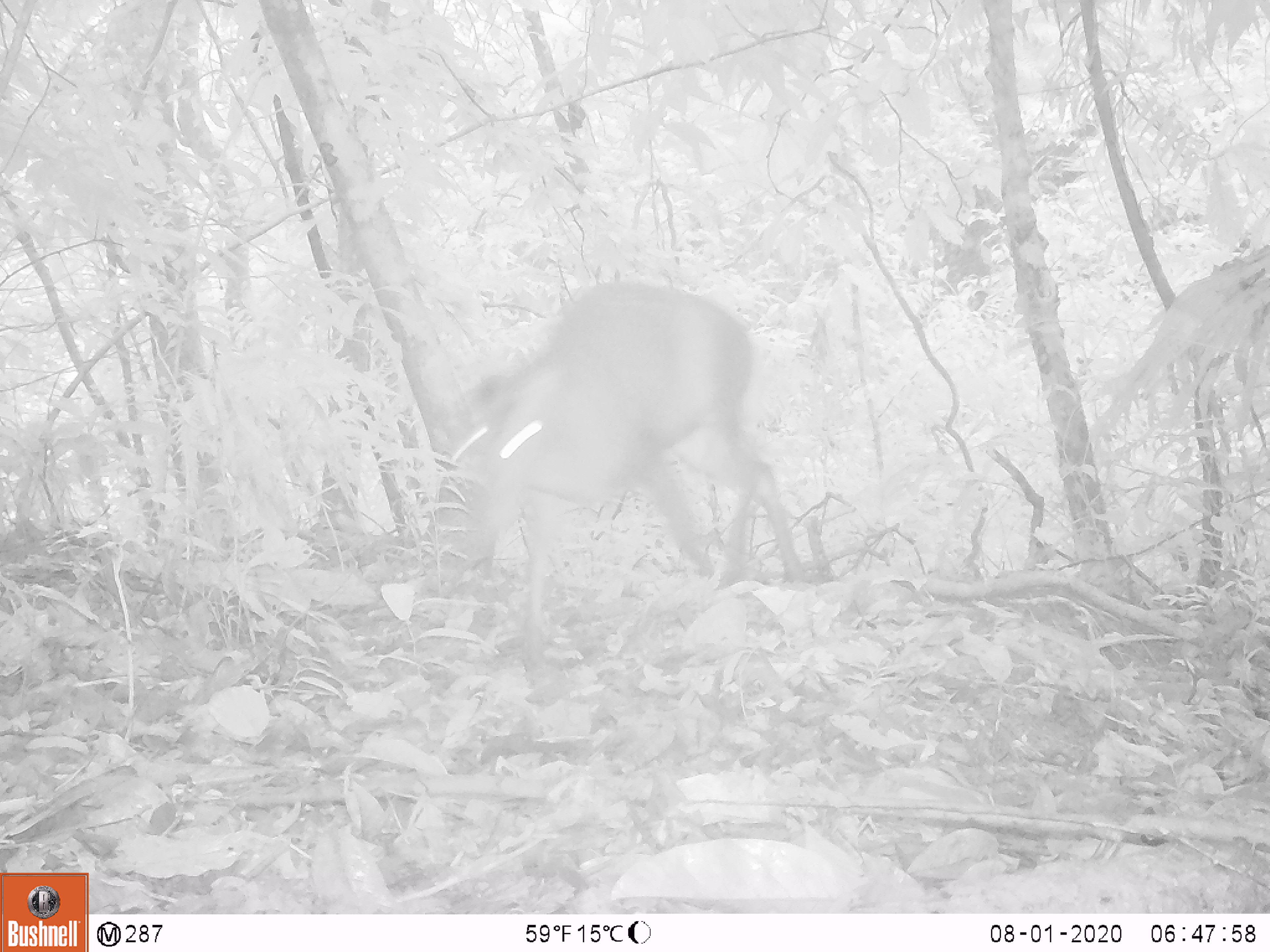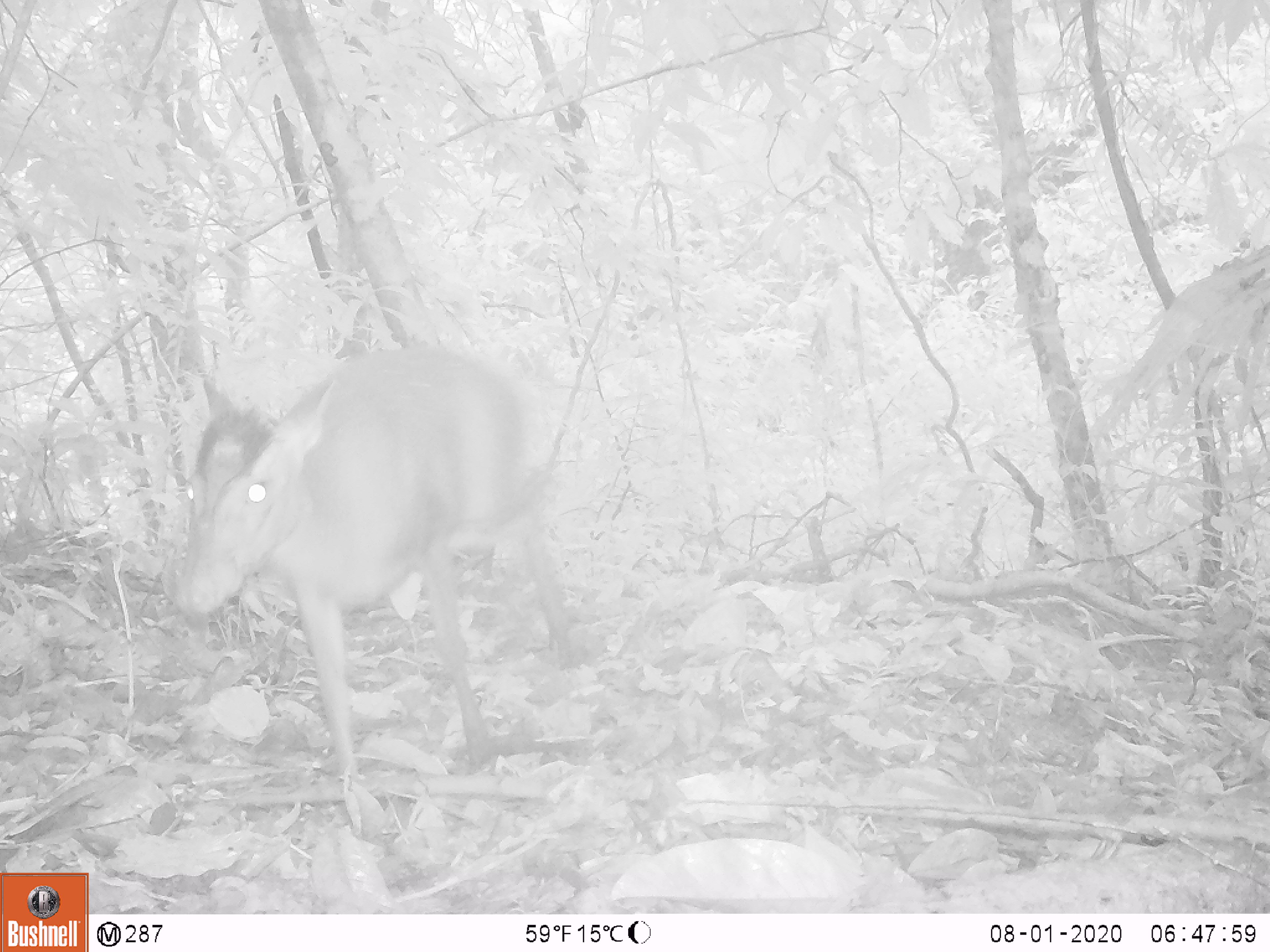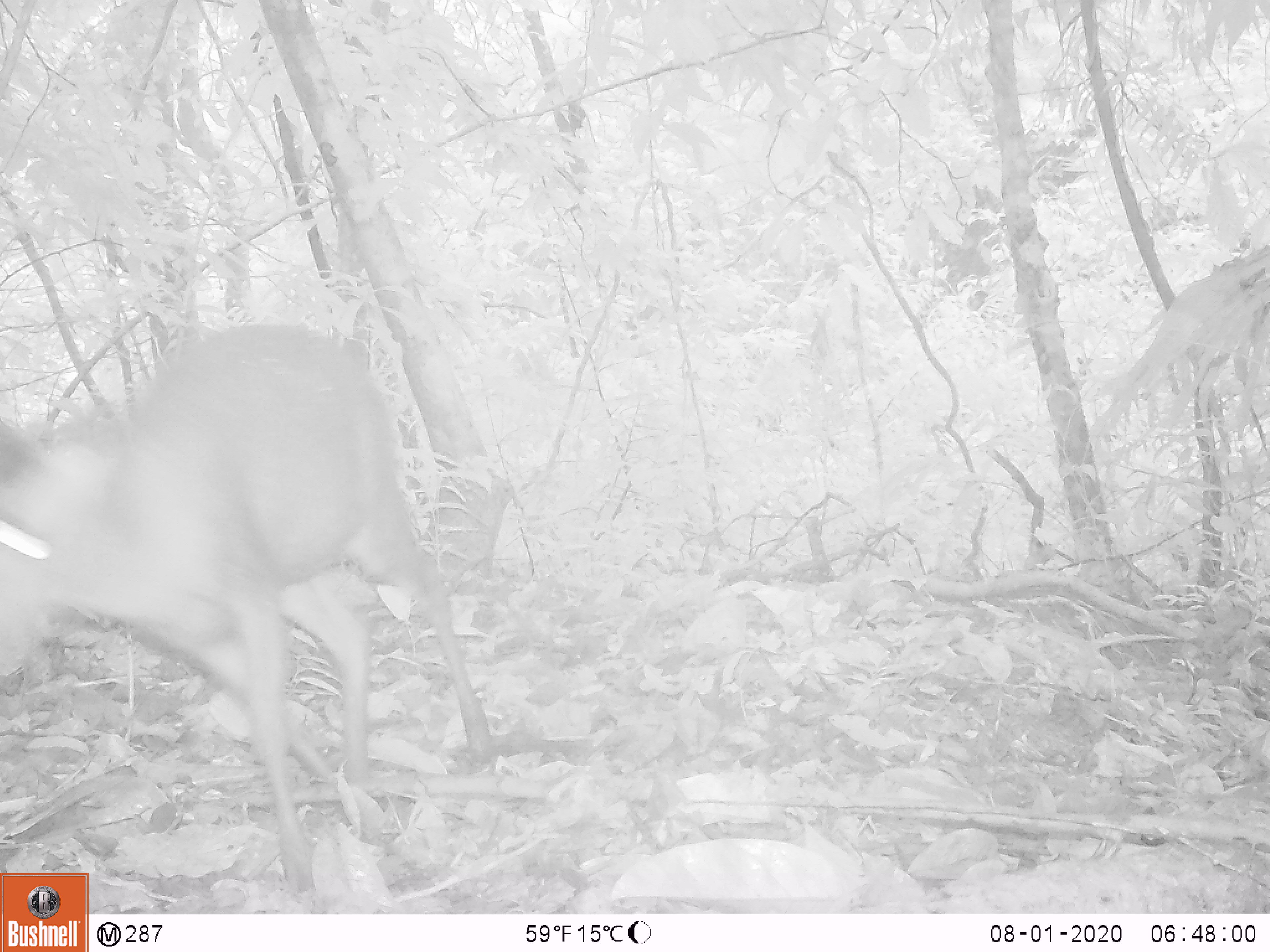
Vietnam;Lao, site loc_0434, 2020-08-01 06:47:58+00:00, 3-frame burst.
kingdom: Animalia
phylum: Chordata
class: Mammalia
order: Artiodactyla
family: Cervidae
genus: Muntiacus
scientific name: Muntiacus rooseveltorum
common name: roosevelt's muntjac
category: roosevelts muntjac group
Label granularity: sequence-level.